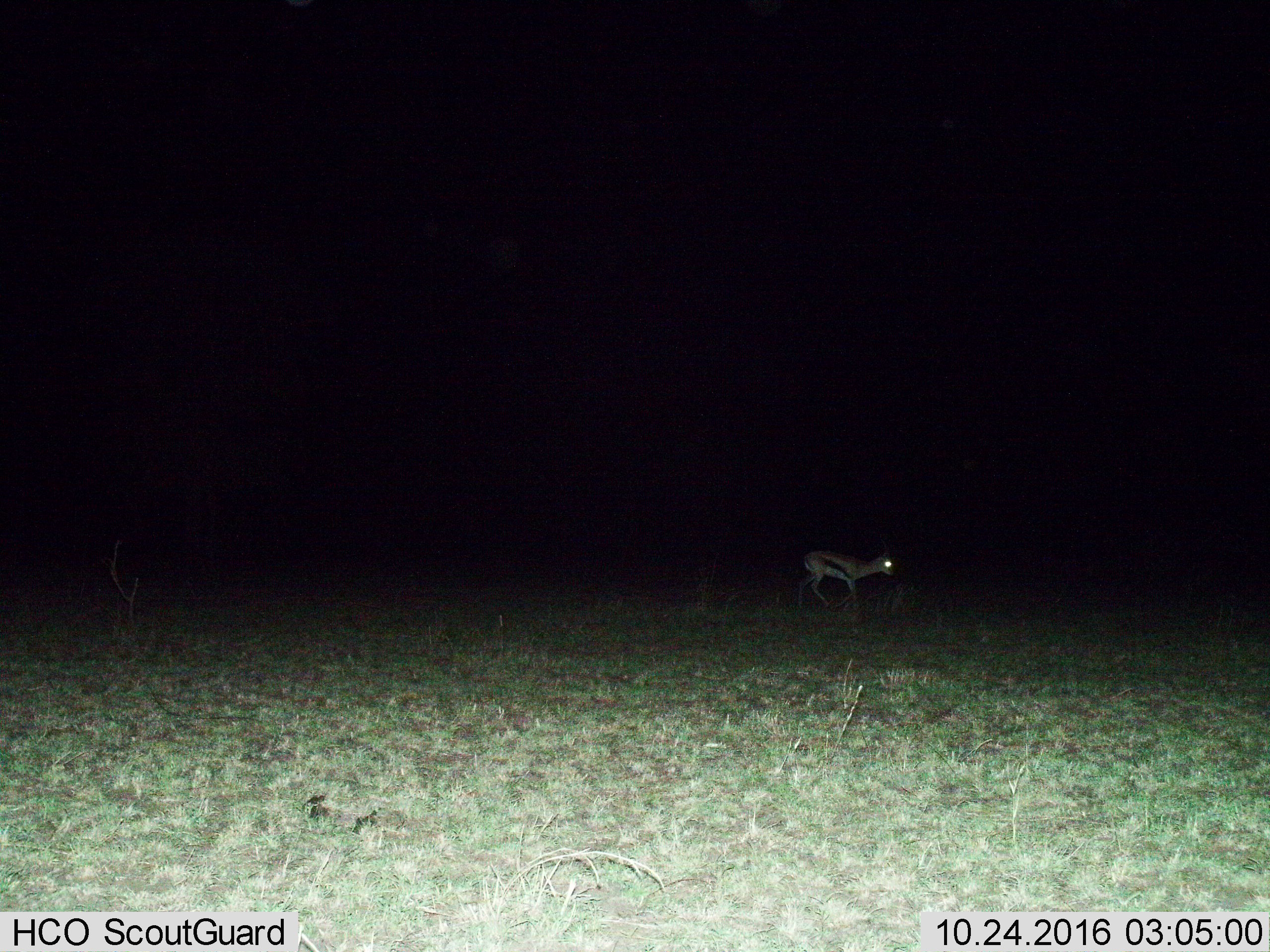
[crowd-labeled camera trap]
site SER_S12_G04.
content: unidentified animal